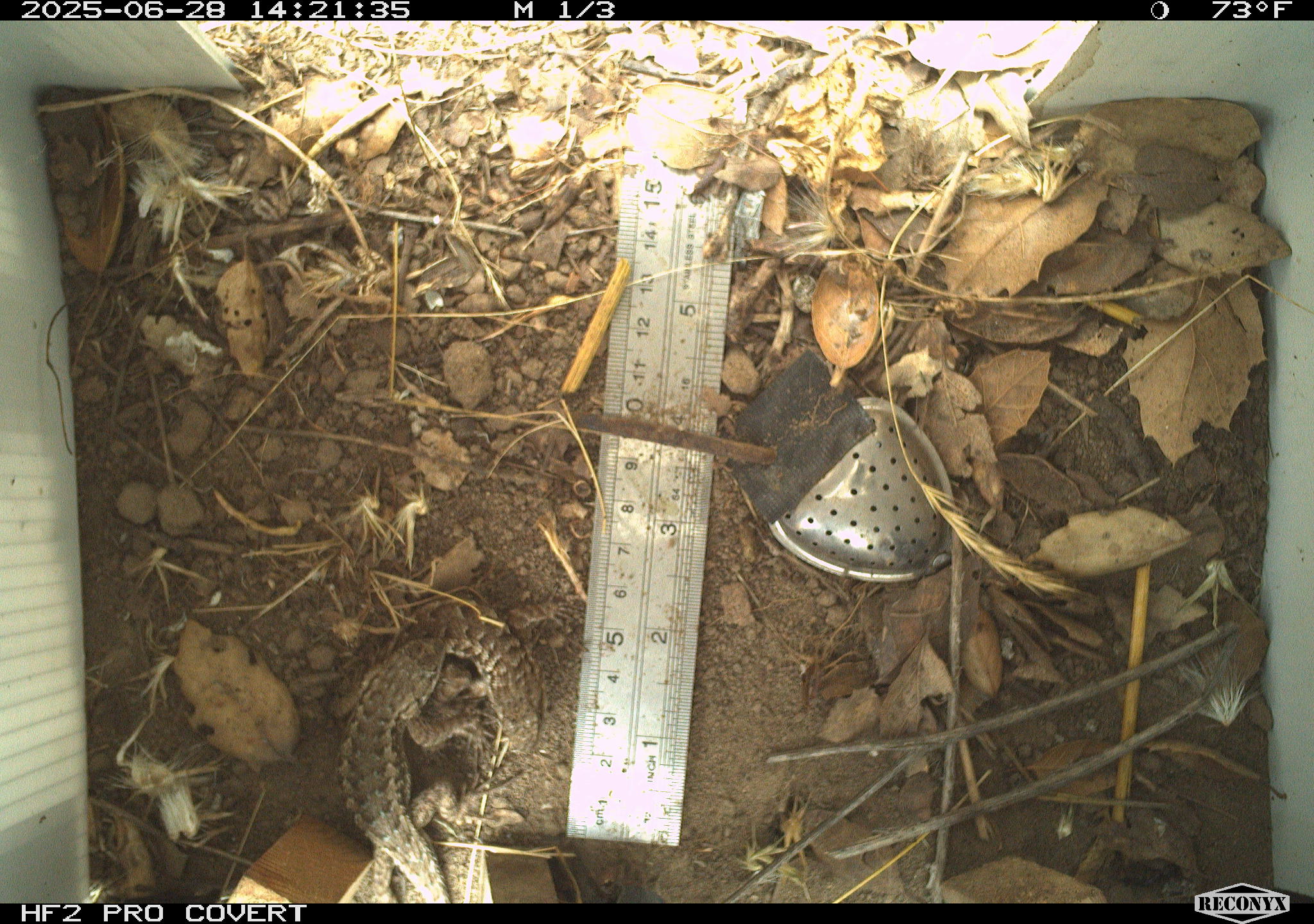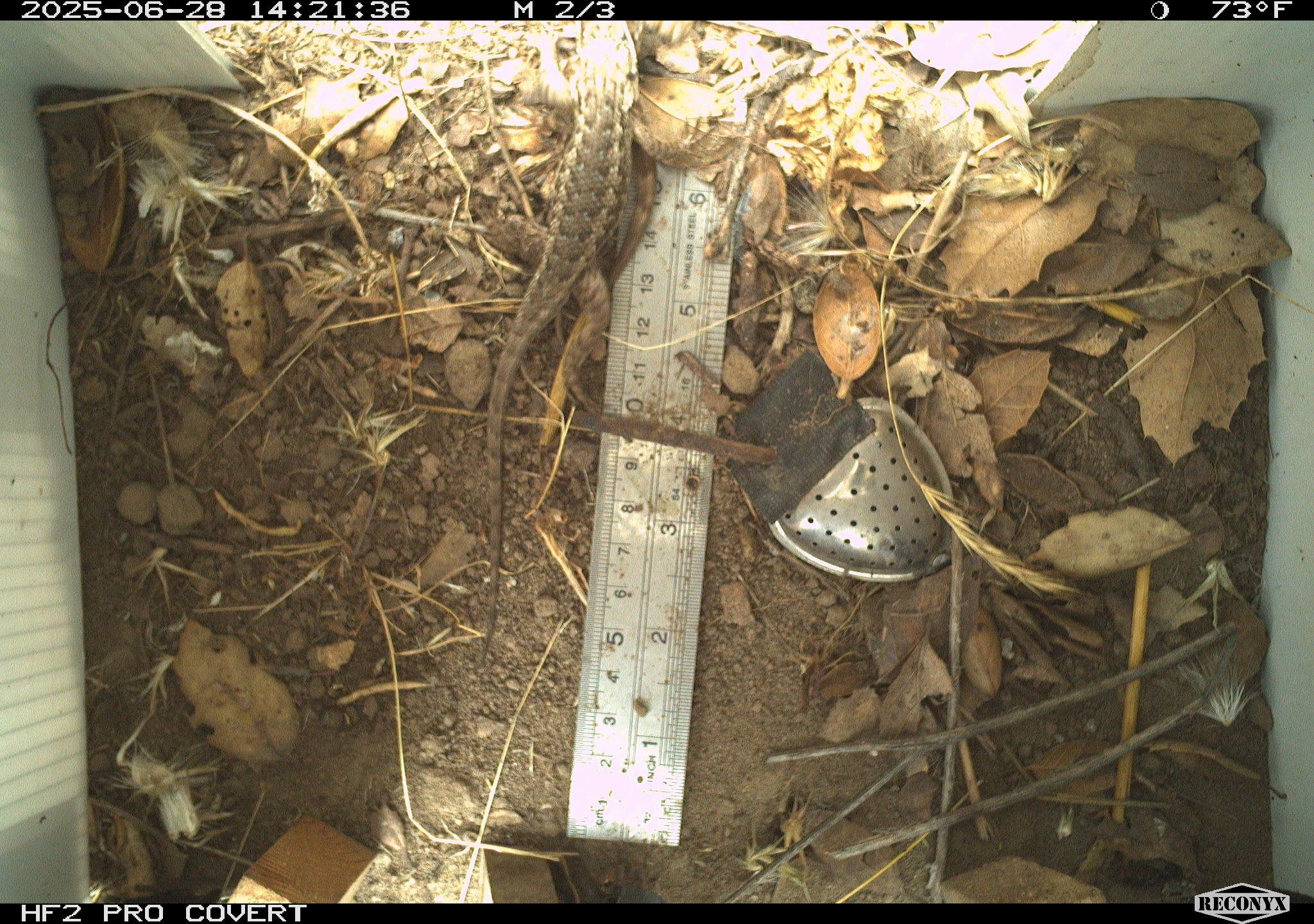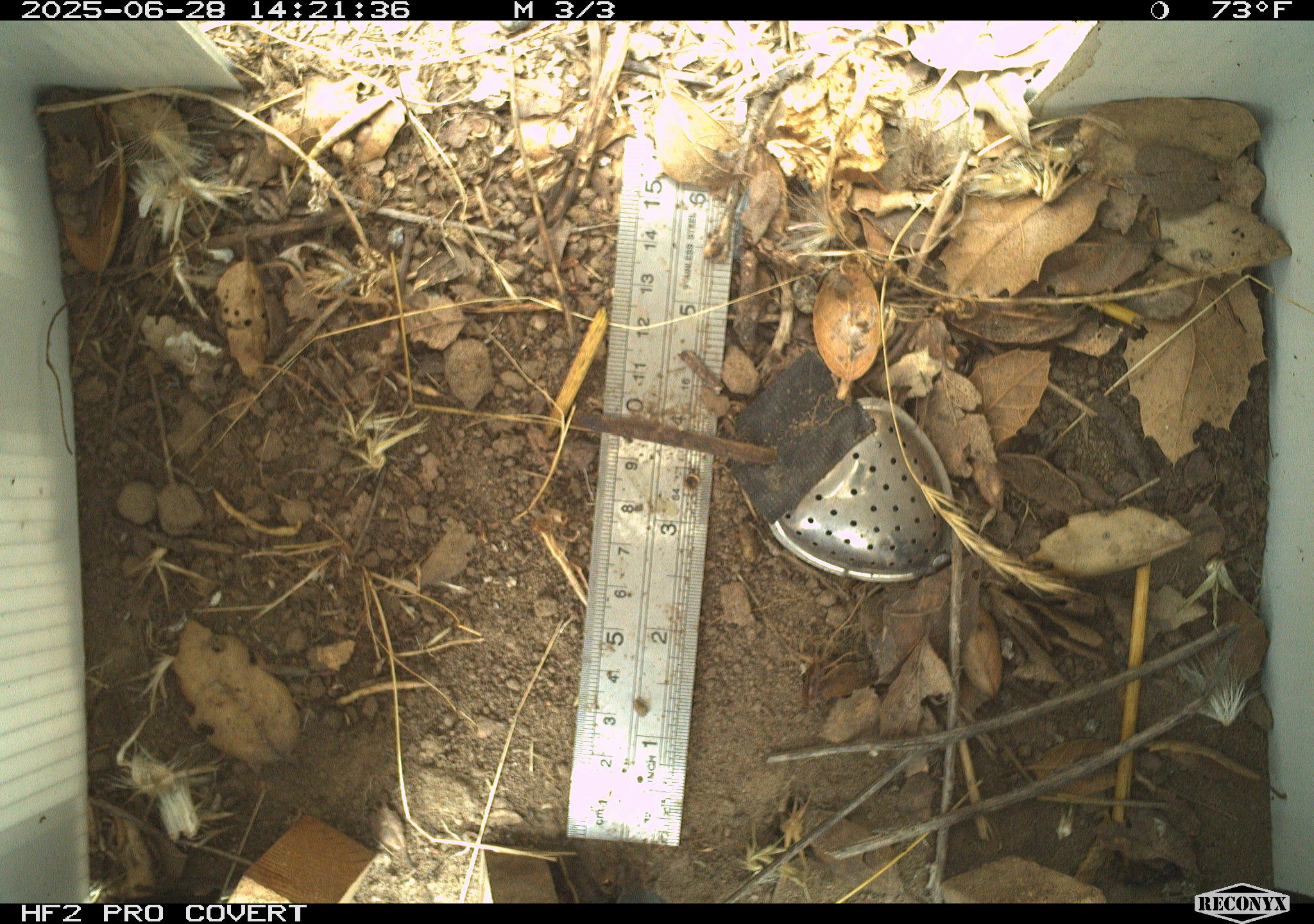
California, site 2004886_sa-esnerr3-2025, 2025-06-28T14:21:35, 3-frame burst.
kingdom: Animalia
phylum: Chordata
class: Reptilia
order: Squamata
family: Phrynosomatidae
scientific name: Phrynosomatidae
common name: north american spiny lizards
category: sceloporus/uta species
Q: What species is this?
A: Sceloporus/uta species (north american spiny lizards) (Phrynosomatidae).